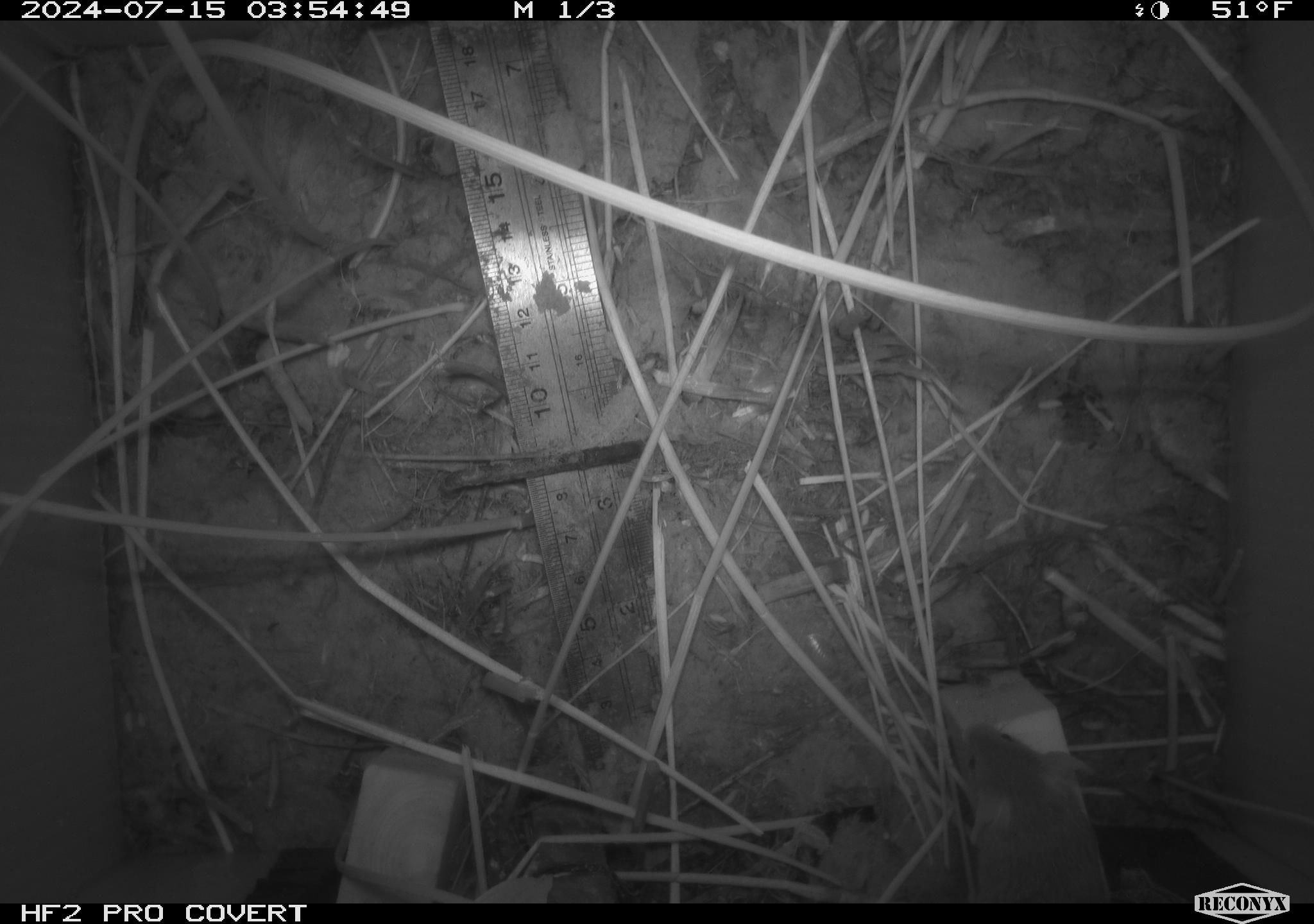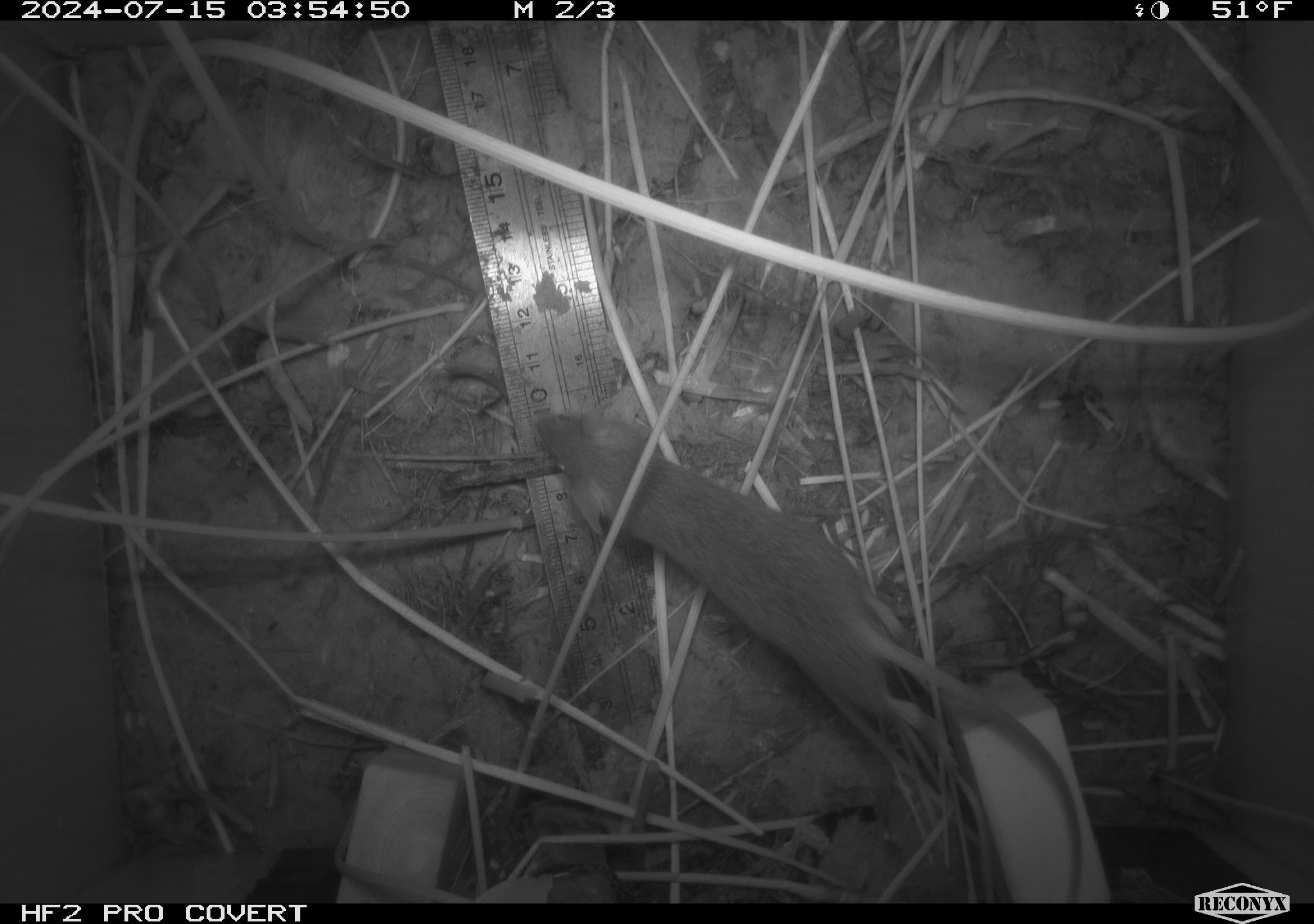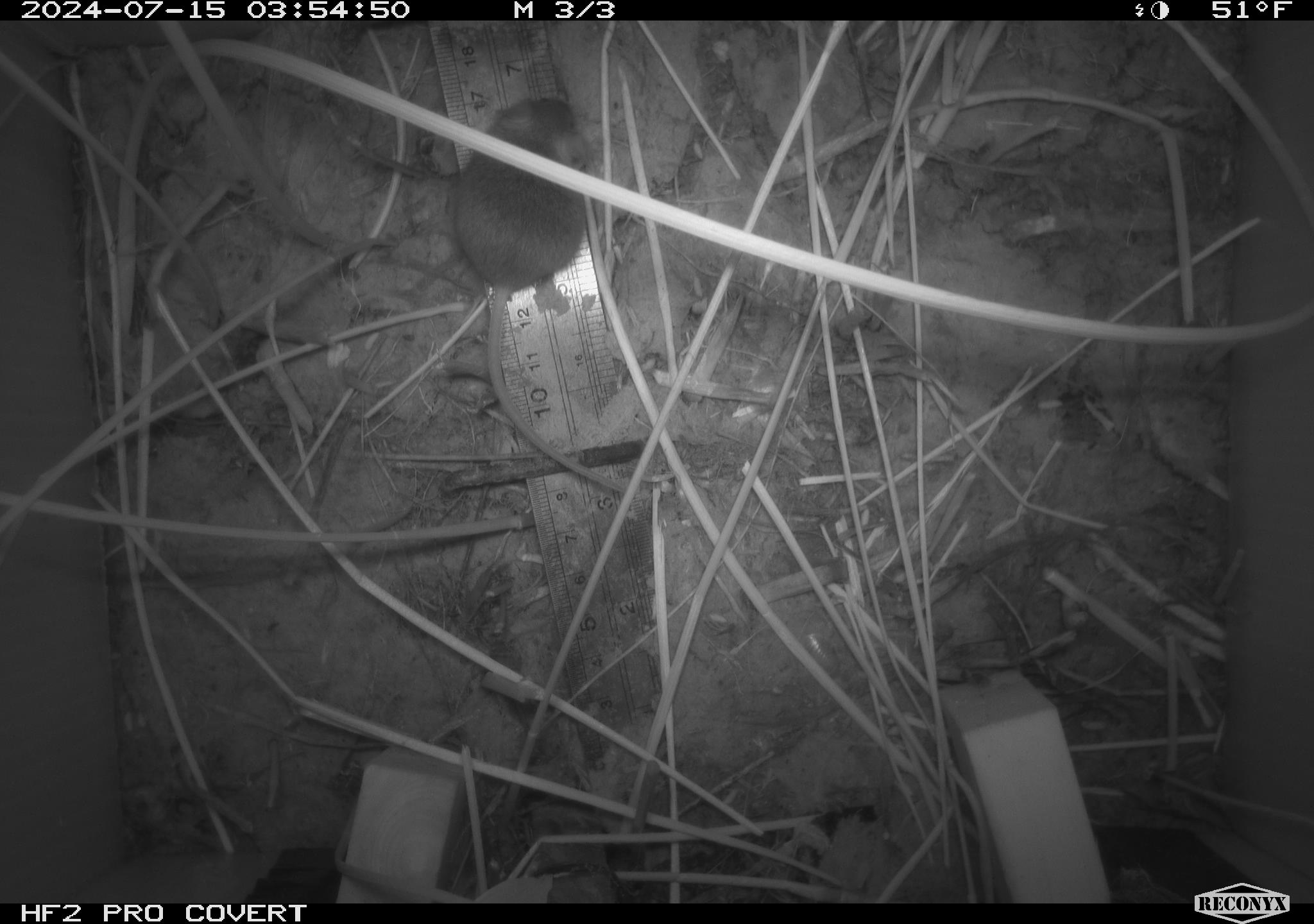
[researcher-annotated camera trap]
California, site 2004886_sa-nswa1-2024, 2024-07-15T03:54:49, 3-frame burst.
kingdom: Animalia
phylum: Chordata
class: Mammalia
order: Rodentia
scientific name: Rodentia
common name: rodent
Rodent (Rodentia).